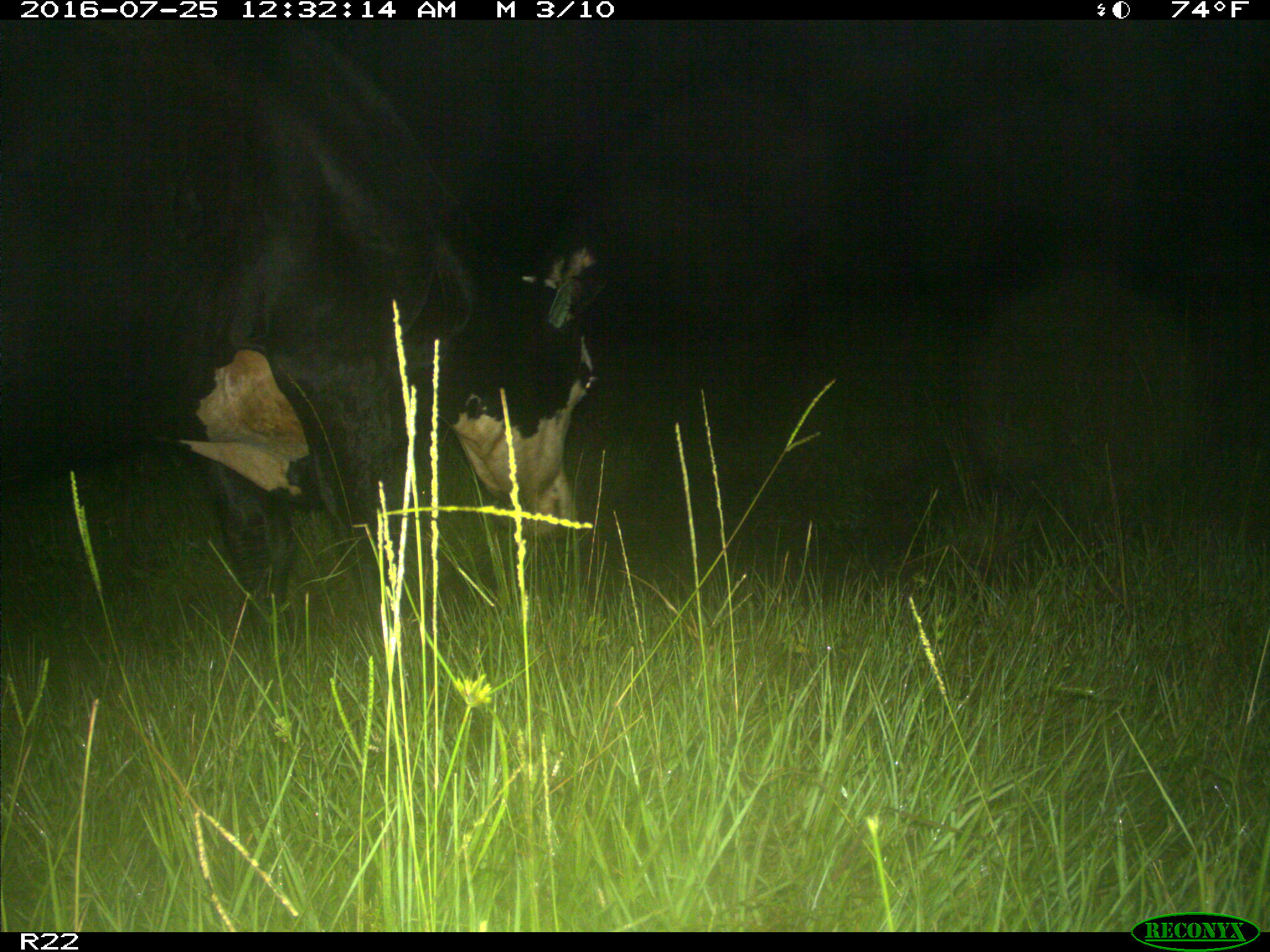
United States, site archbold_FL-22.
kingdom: Animalia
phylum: Chordata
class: Mammalia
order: Artiodactyla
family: Bovidae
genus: Bos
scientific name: Bos taurus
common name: domestic cow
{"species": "Bos taurus (domestic cow)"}